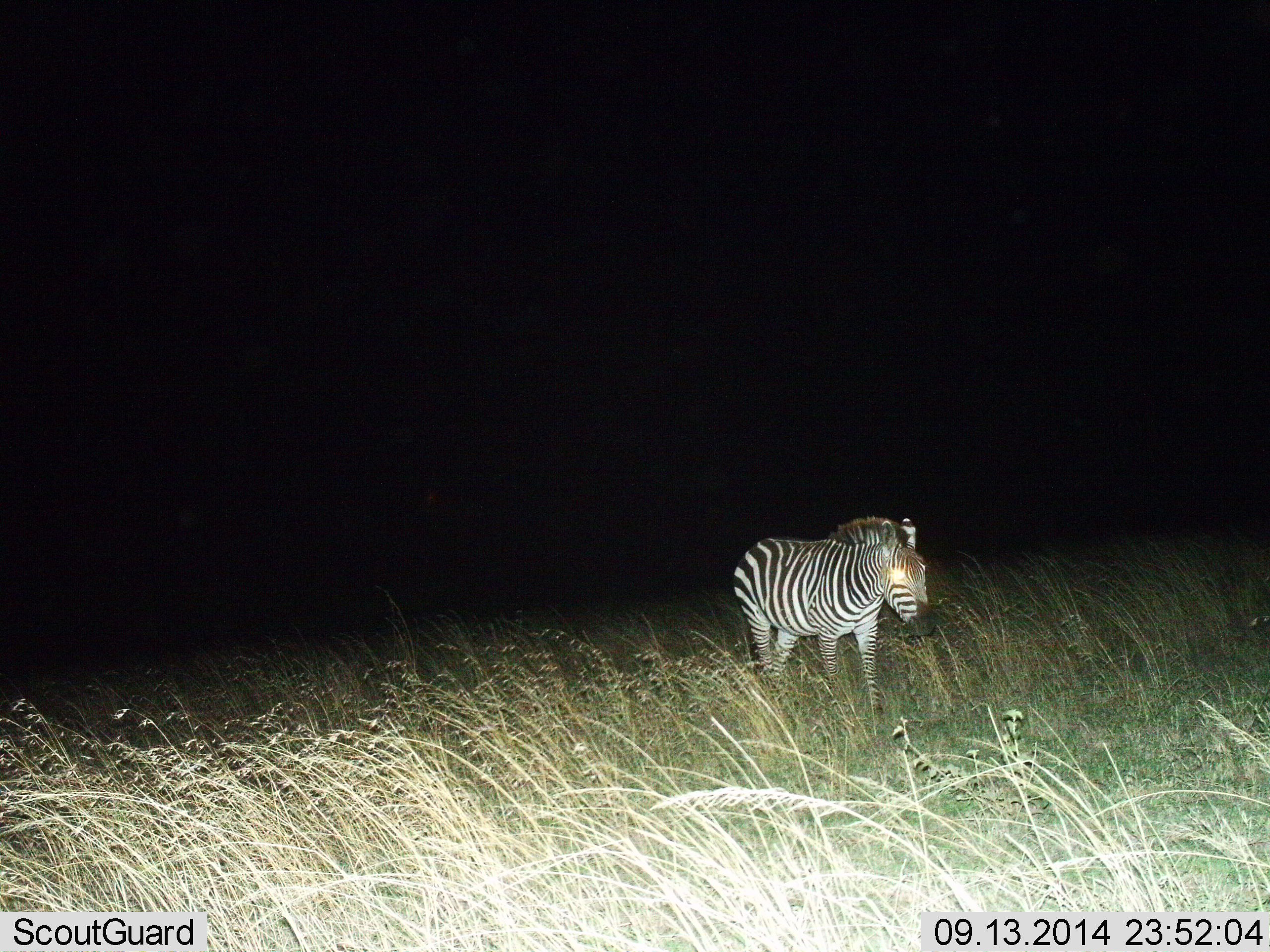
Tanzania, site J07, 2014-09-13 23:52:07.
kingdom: Animalia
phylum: Chordata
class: Mammalia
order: Perissodactyla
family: Equidae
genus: Equus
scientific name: Equus quagga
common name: plains zebra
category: zebra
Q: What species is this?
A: Zebra (plains zebra) (Equus quagga).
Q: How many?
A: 1.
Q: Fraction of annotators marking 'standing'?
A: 50%.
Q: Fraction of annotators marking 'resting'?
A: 0%.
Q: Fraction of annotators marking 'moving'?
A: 50%.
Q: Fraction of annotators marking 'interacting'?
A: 0%.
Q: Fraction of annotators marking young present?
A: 0%.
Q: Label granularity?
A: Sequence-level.